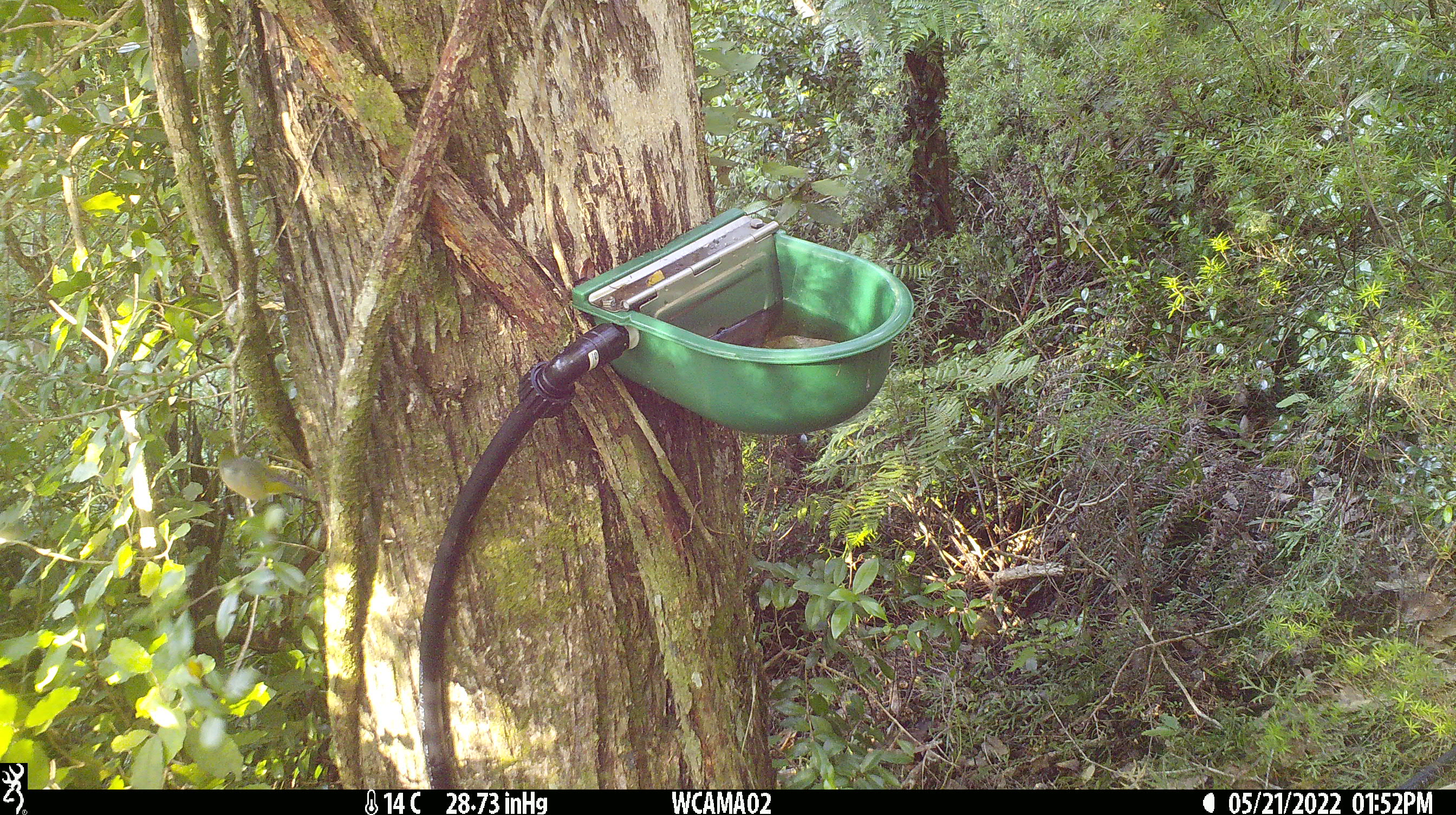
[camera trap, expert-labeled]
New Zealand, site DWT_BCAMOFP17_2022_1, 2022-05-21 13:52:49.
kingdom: Animalia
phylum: Chordata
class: Aves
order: Passeriformes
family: Zosteropidae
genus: Zosterops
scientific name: Zosterops lateralis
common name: silvereye